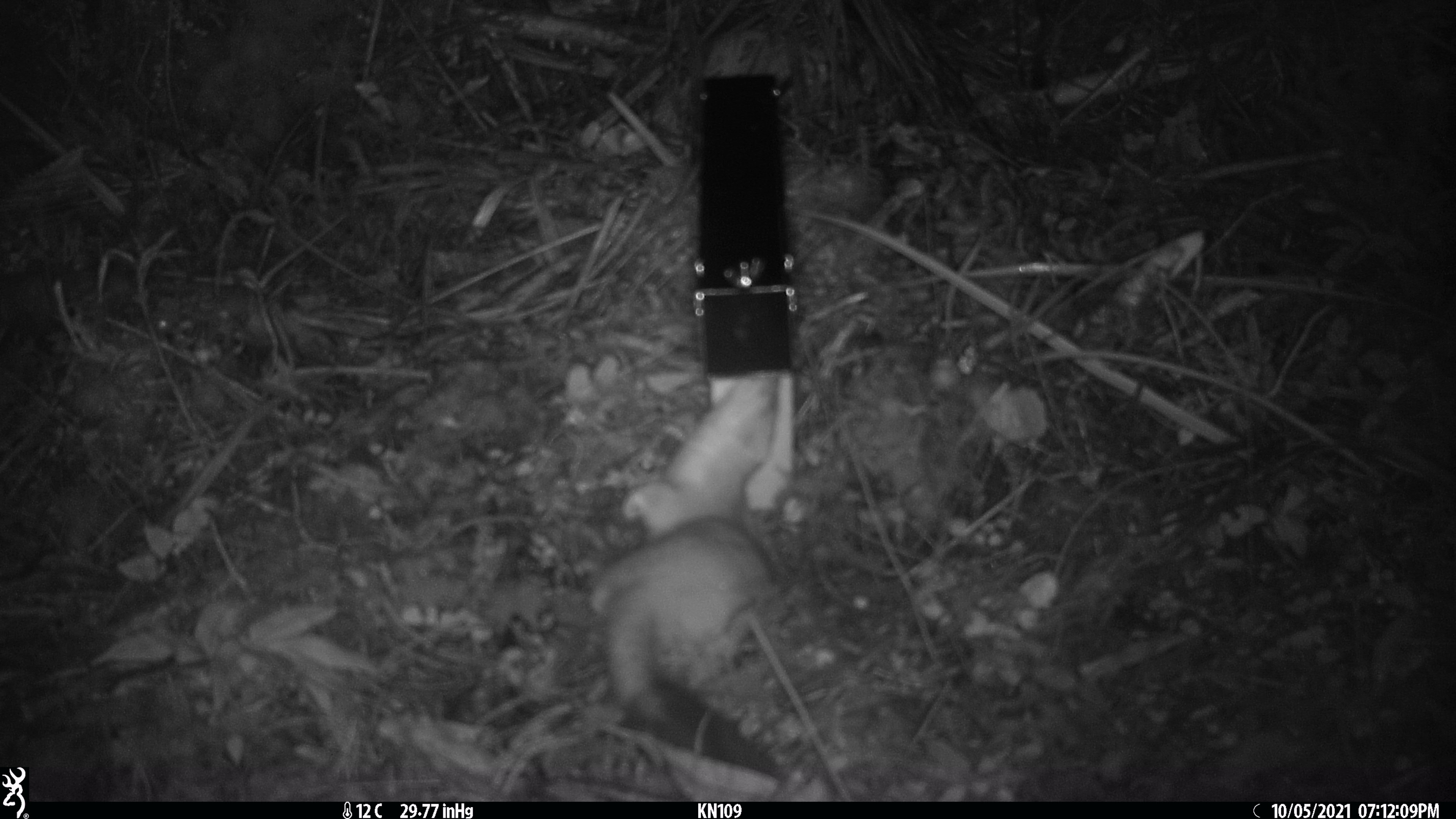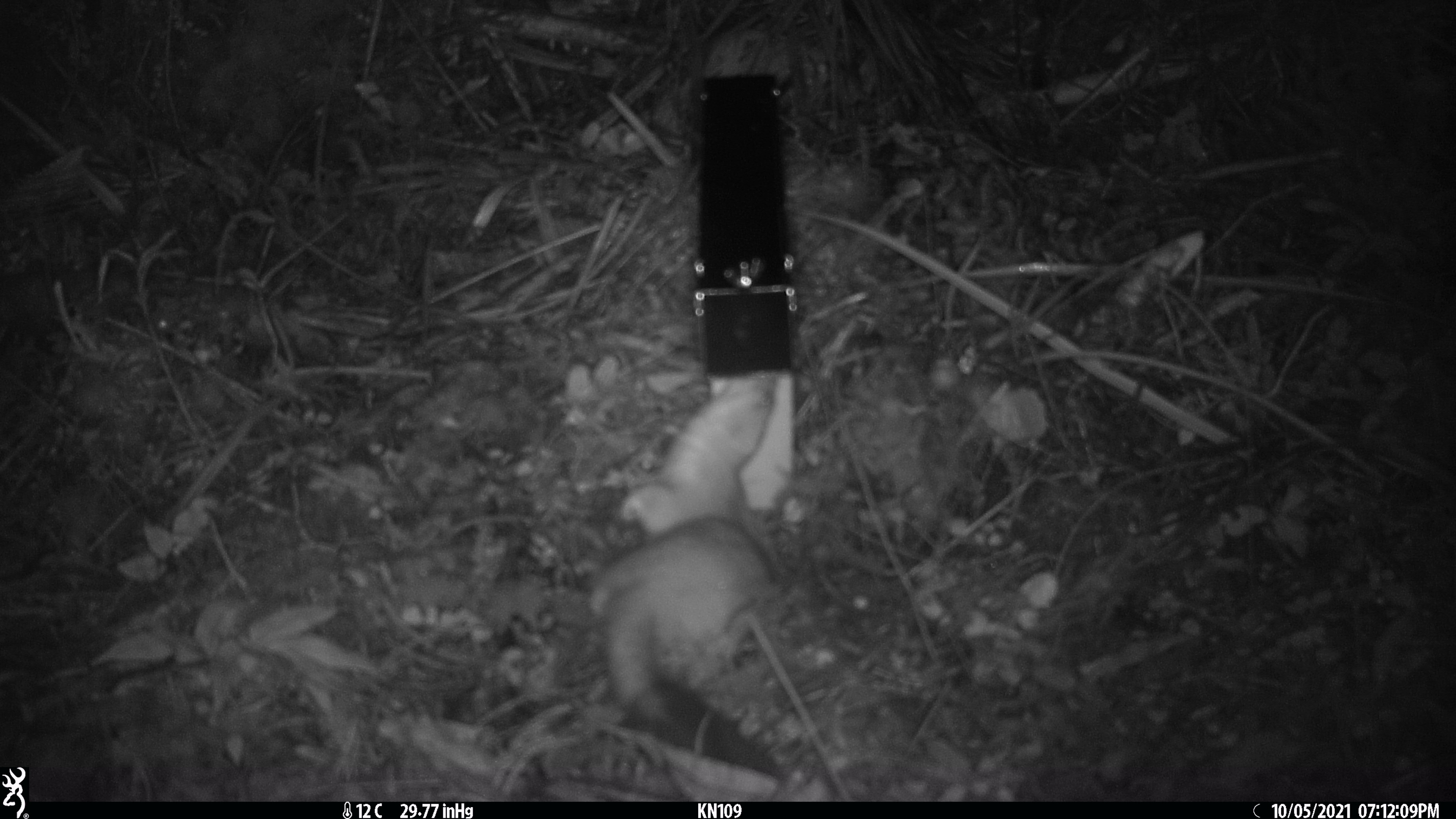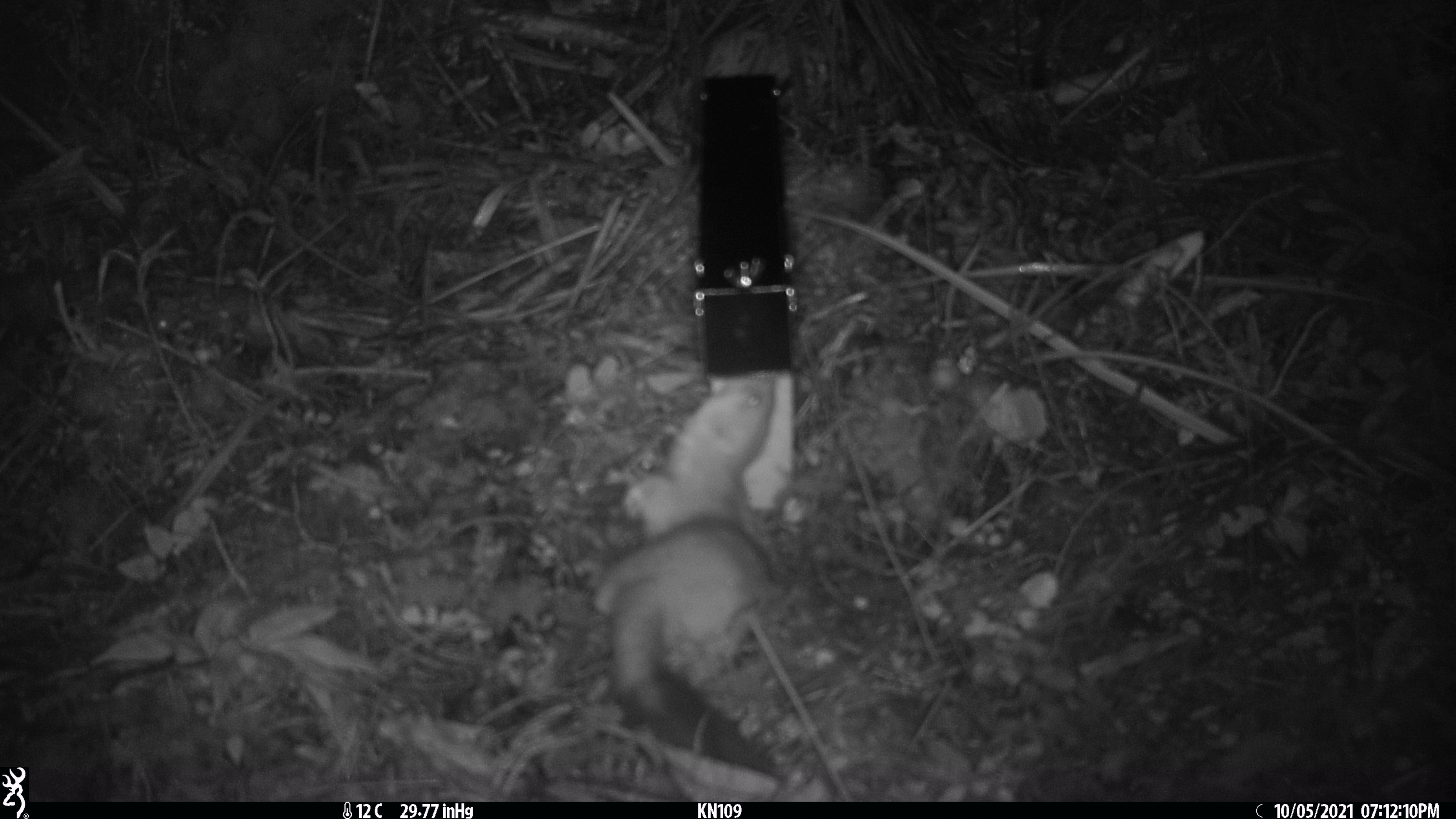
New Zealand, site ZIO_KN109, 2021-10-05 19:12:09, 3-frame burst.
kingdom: Animalia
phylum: Chordata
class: Mammalia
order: Carnivora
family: Mustelidae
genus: Mustela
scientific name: Mustela erminea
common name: stoat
Stoat (Mustela erminea).